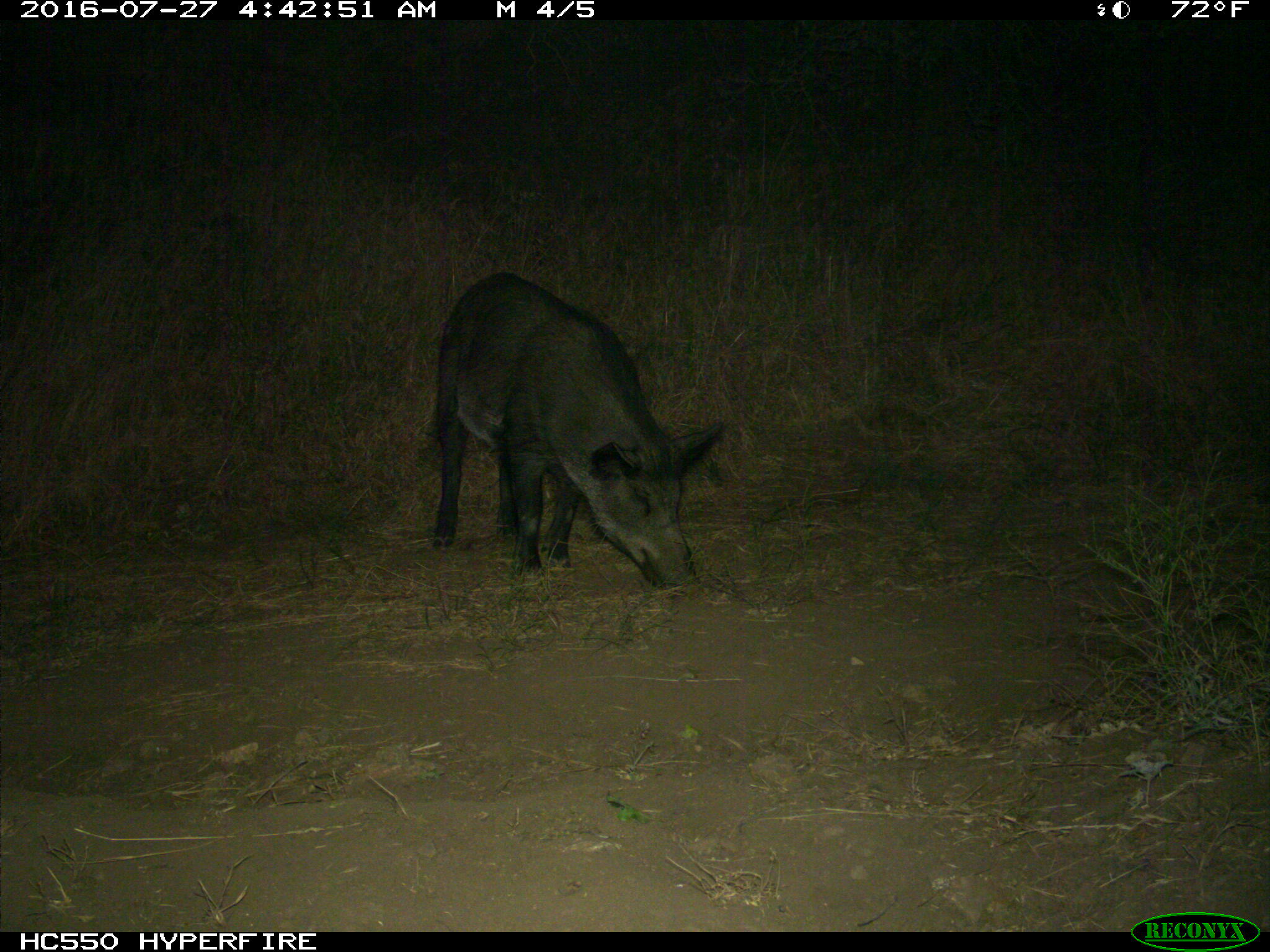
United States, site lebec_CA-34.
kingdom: Animalia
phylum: Chordata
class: Mammalia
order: Artiodactyla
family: Suidae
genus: Sus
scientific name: Sus scrofa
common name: wild boar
Sus scrofa (wild boar).